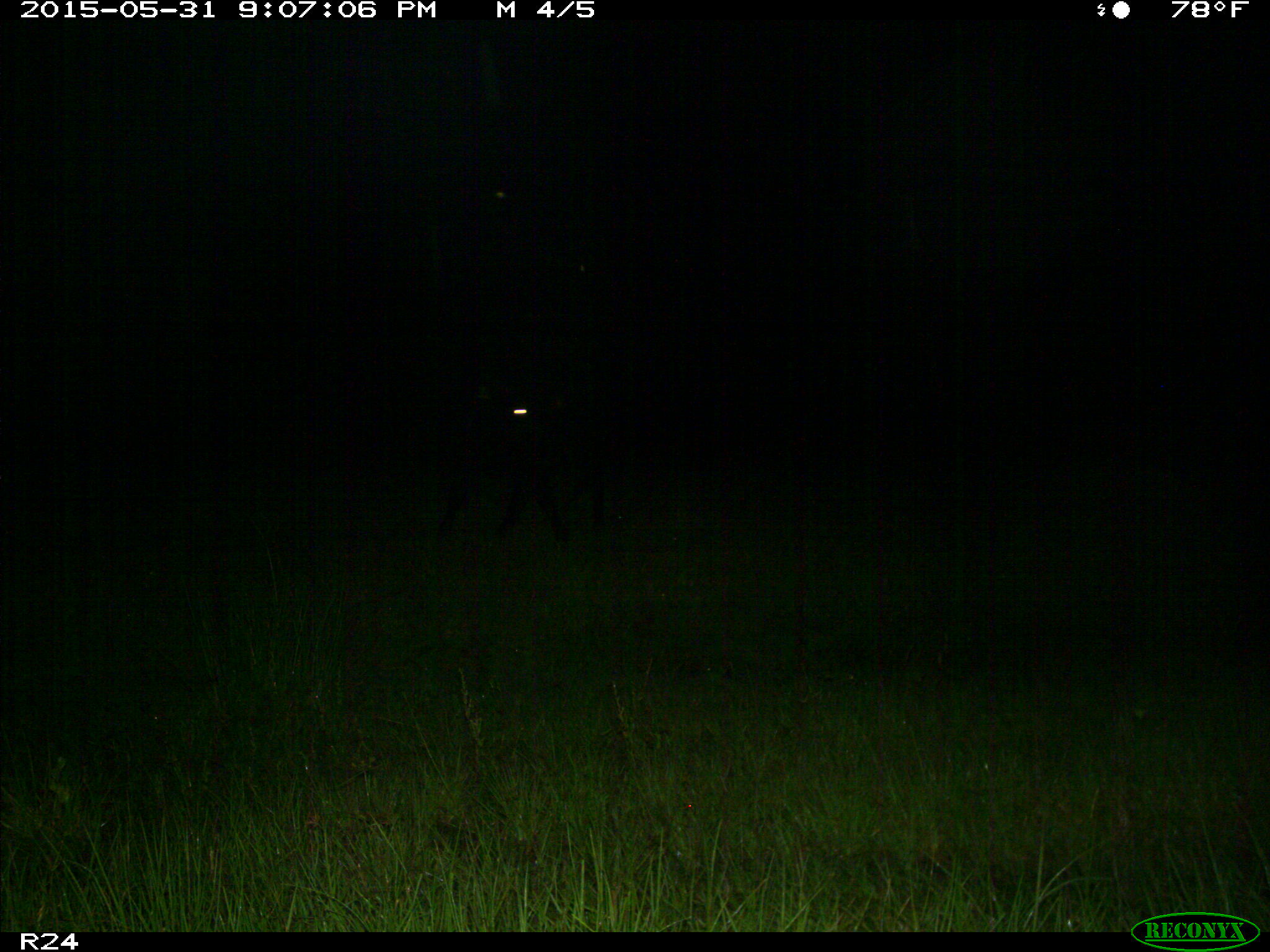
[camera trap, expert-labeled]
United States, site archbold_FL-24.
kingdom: Animalia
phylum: Chordata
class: Mammalia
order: Artiodactyla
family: Bovidae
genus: Bos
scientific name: Bos taurus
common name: domestic cow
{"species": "Bos taurus (domestic cow)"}